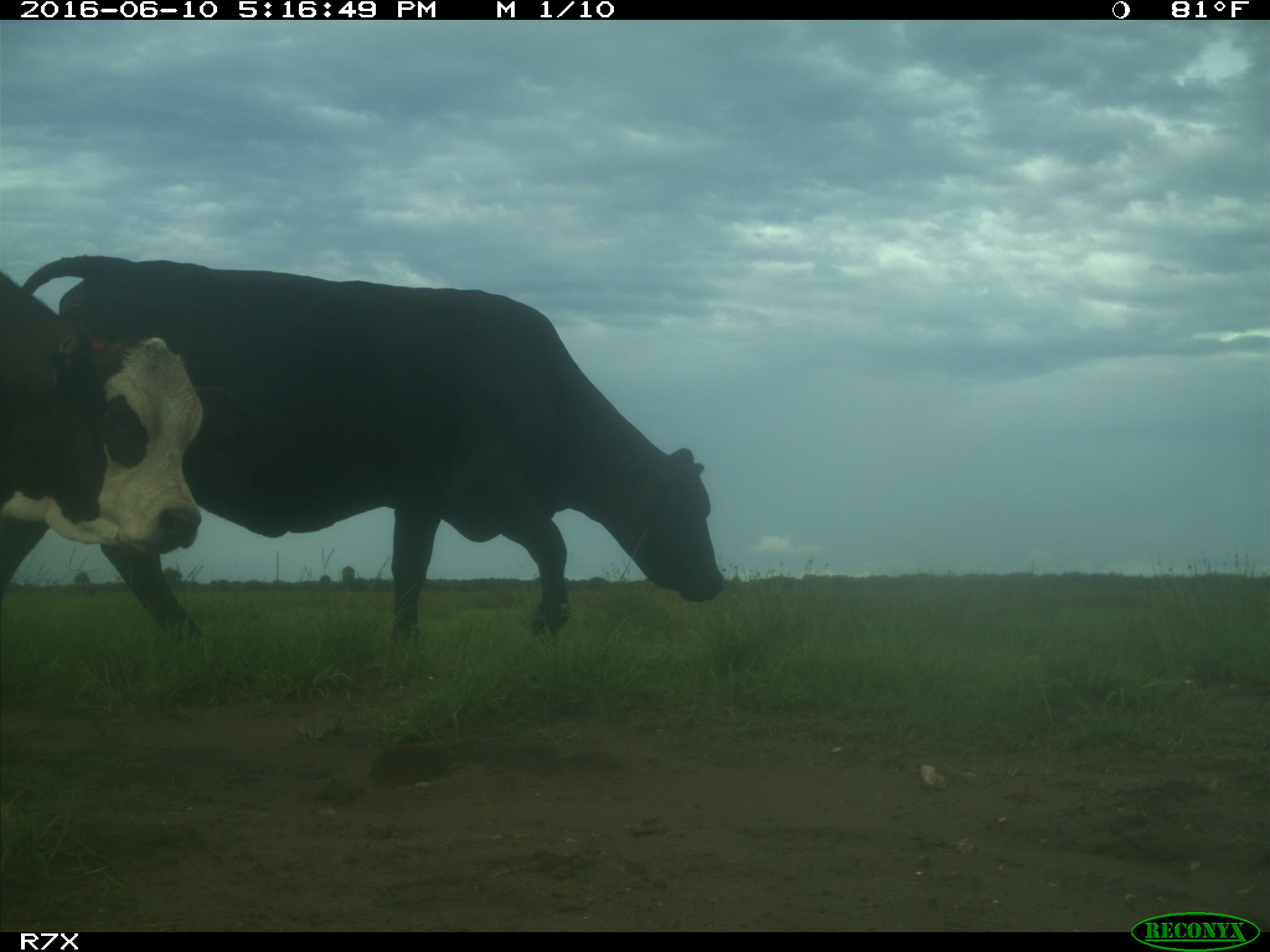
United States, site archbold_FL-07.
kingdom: Animalia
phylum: Chordata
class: Mammalia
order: Artiodactyla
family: Bovidae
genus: Bos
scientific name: Bos taurus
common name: domestic cow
Bos taurus (domestic cow).